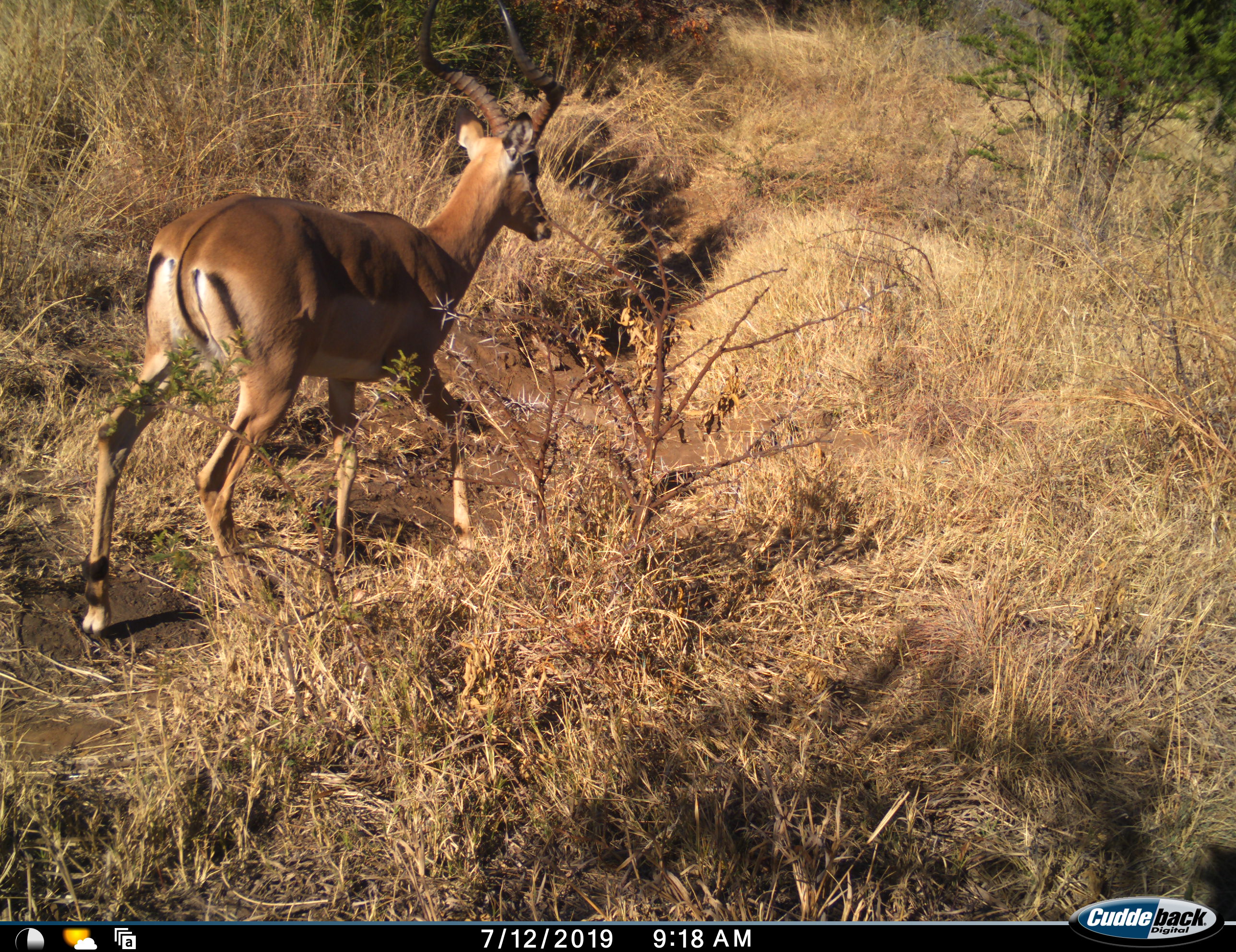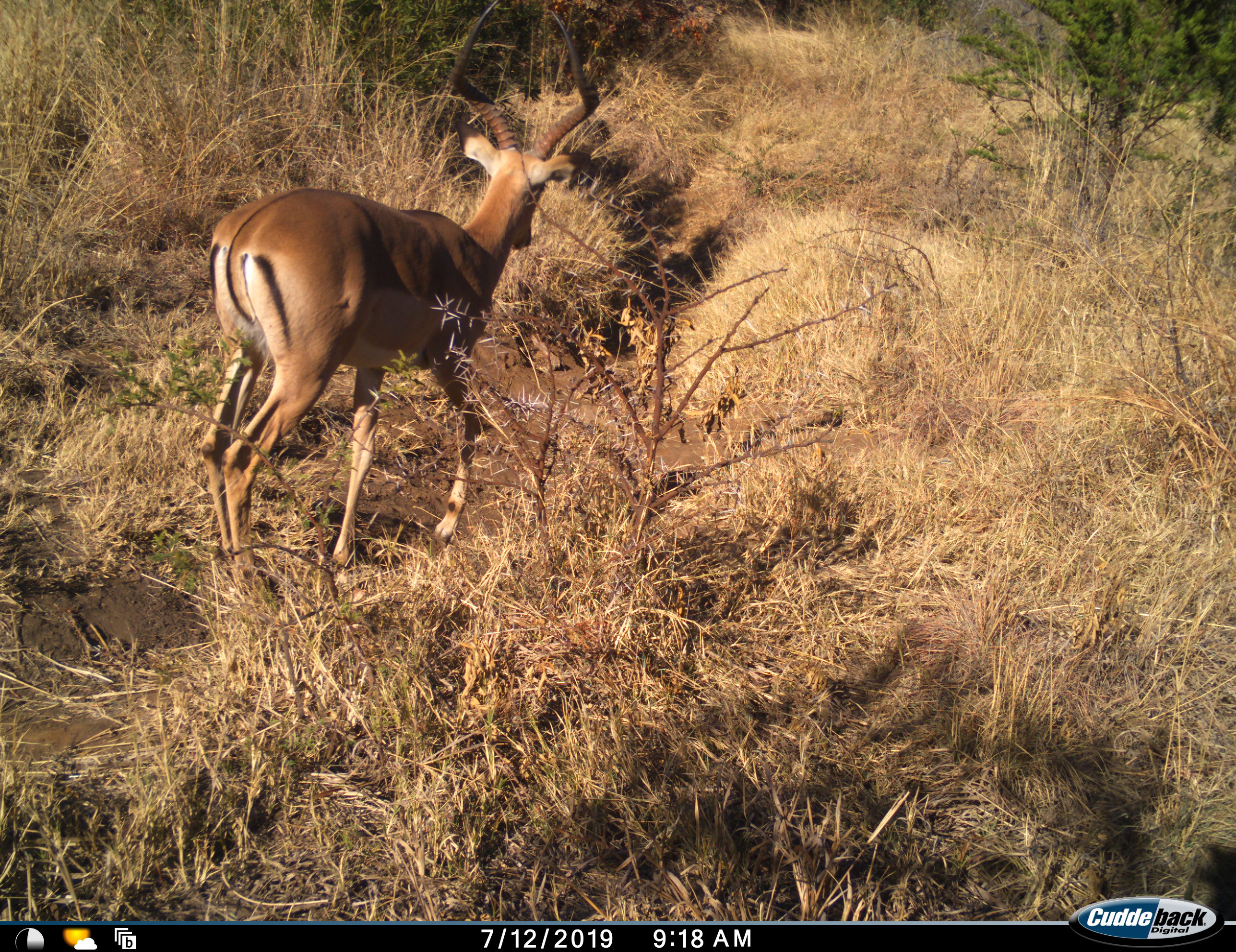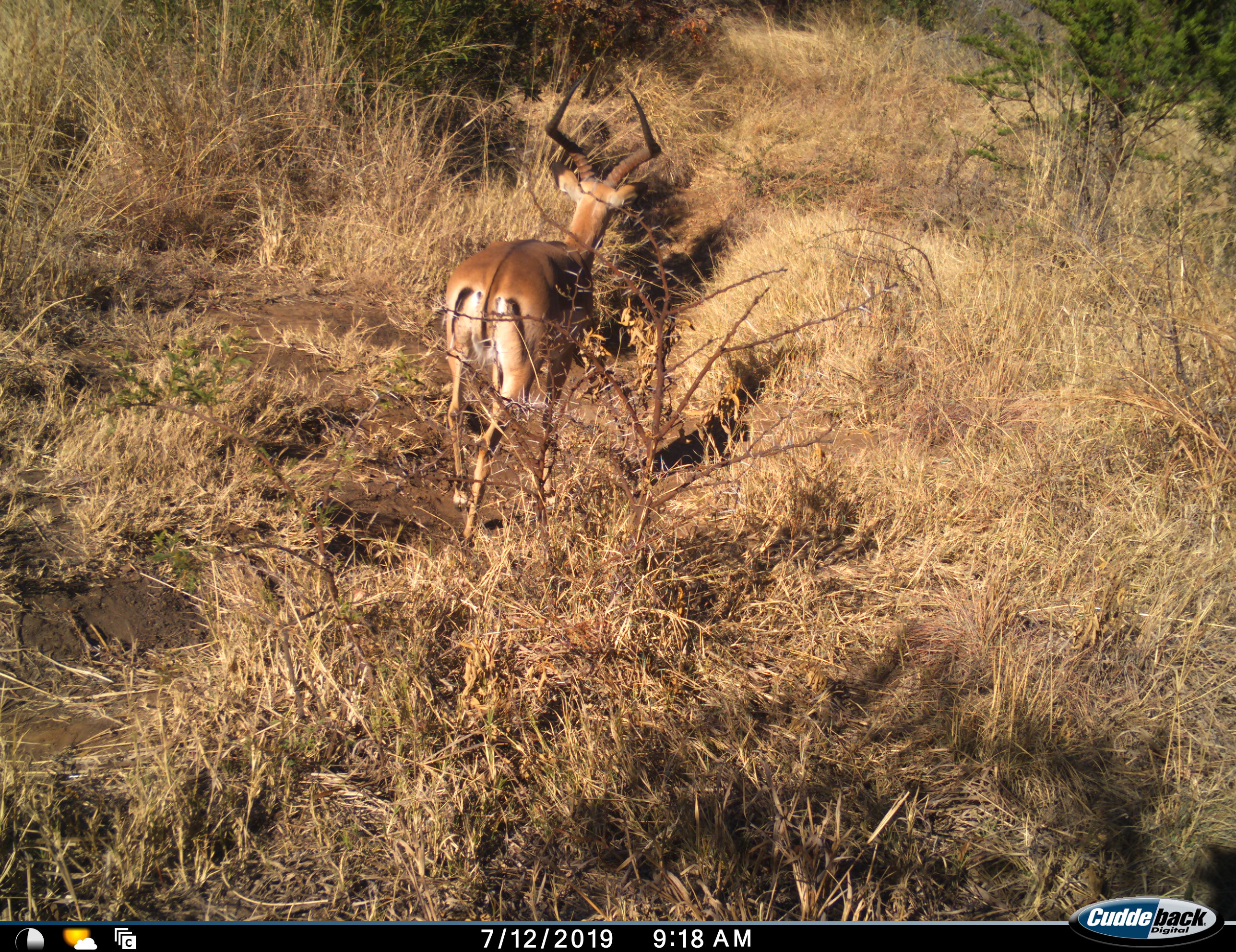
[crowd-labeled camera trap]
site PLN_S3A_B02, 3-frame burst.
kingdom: Animalia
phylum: Chordata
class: Mammalia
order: Artiodactyla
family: Bovidae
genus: Aepyceros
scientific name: Aepyceros melampus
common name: impala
Impala (Aepyceros melampus), count 1. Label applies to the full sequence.